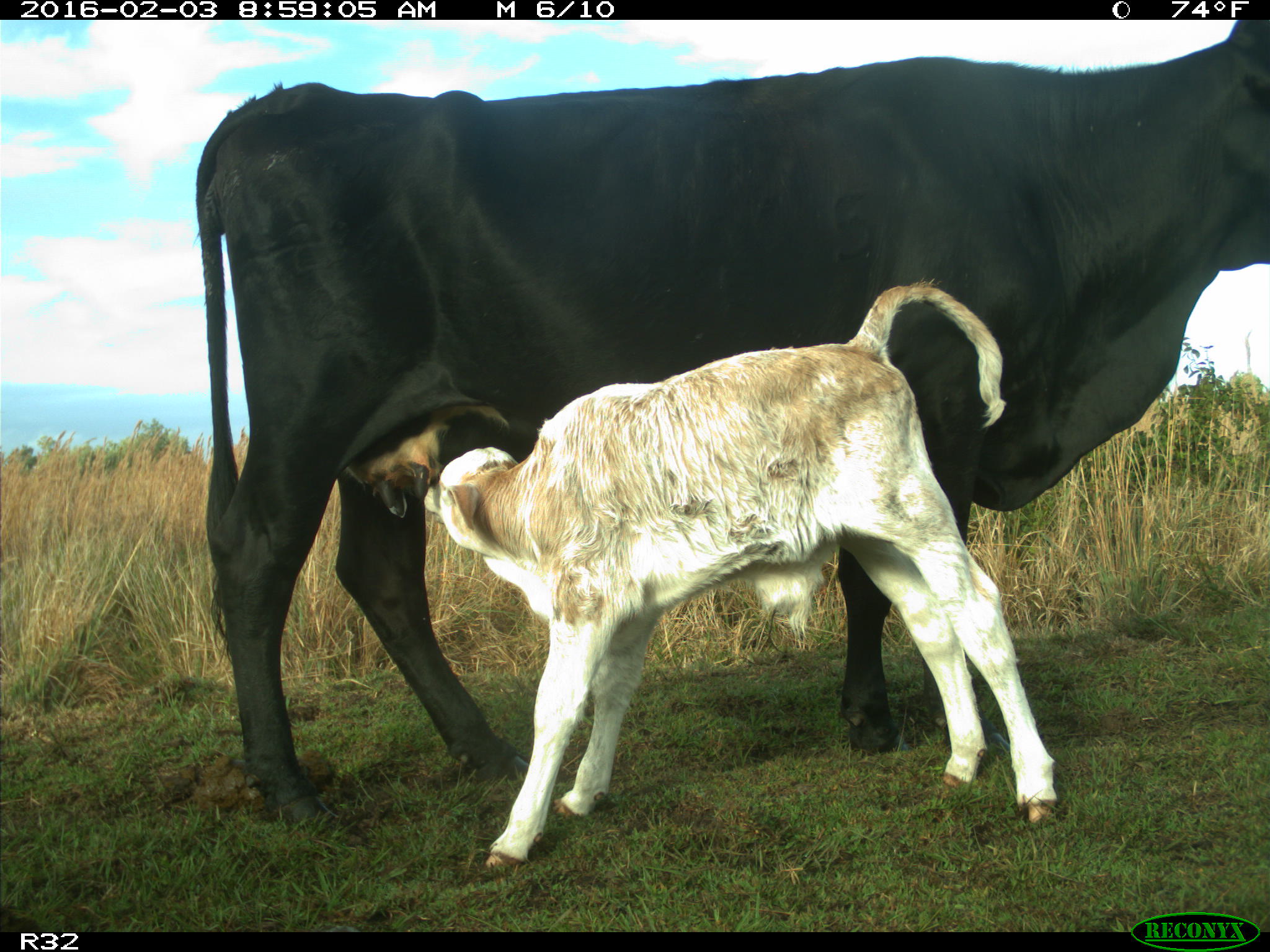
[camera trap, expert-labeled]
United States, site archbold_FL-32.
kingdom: Animalia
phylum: Chordata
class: Mammalia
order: Artiodactyla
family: Bovidae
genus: Bos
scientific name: Bos taurus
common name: domestic cow